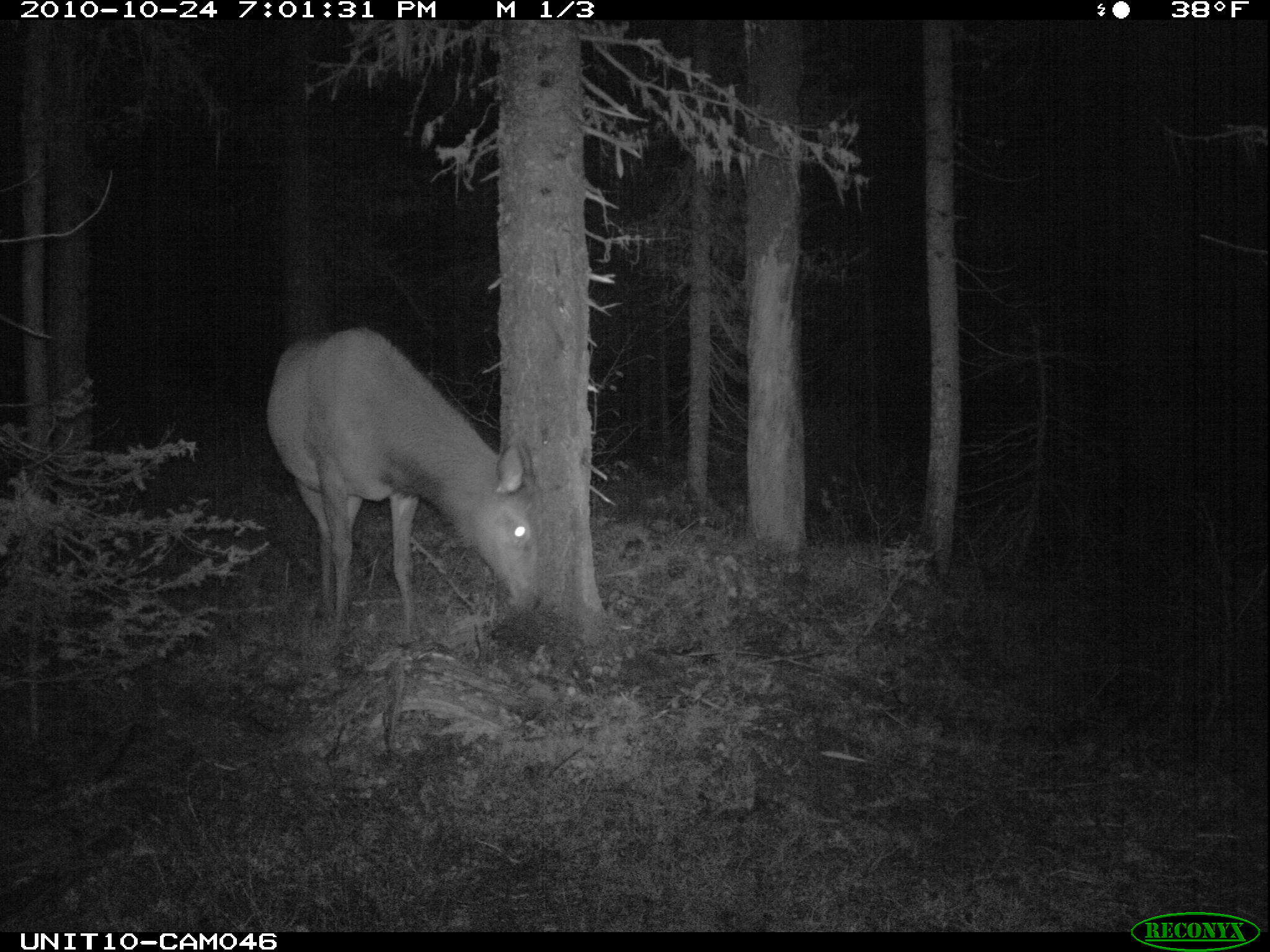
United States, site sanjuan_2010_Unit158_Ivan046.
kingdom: Animalia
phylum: Chordata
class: Mammalia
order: Artiodactyla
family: Cervidae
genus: Cervus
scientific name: Cervus elaphus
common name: red deer